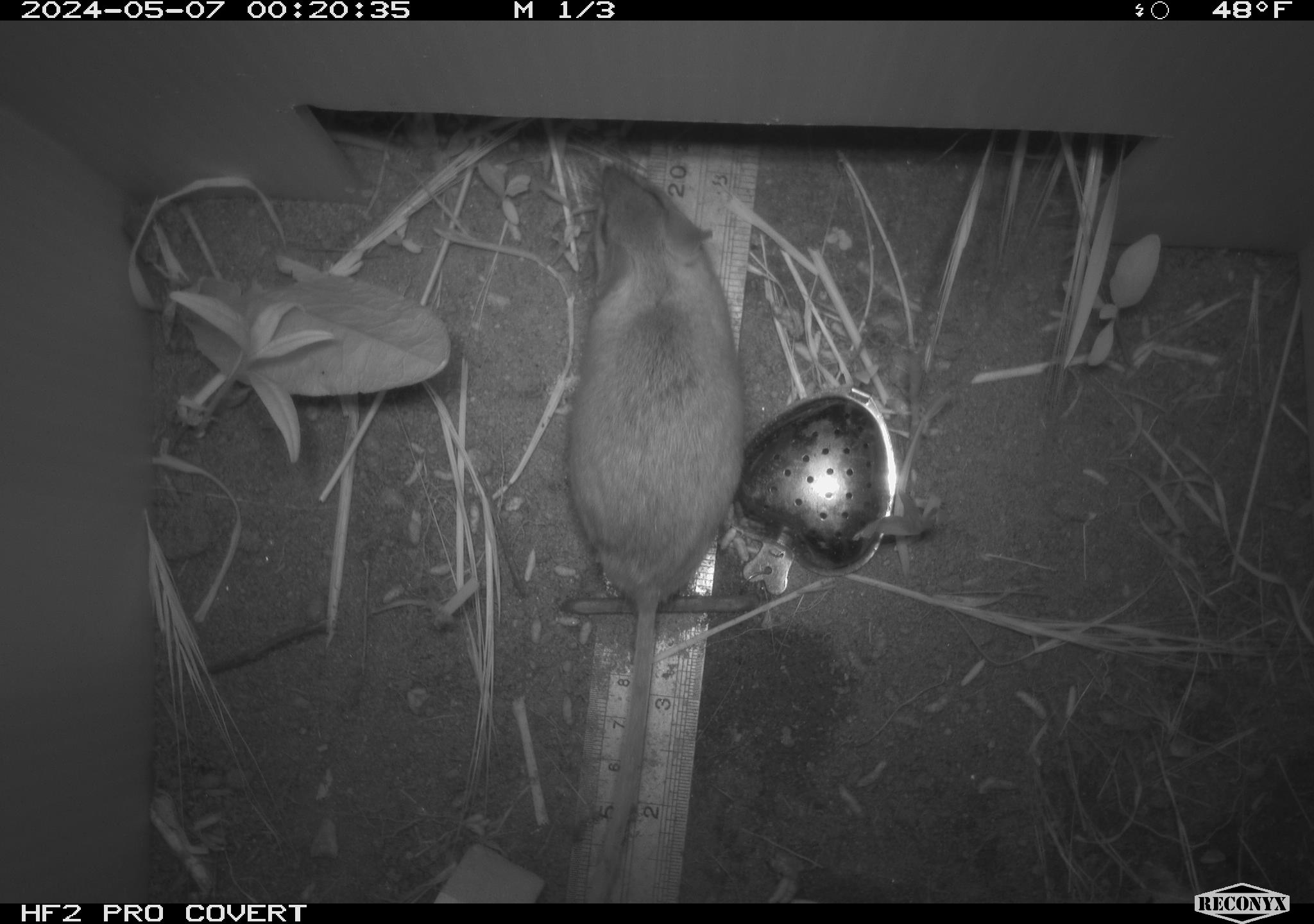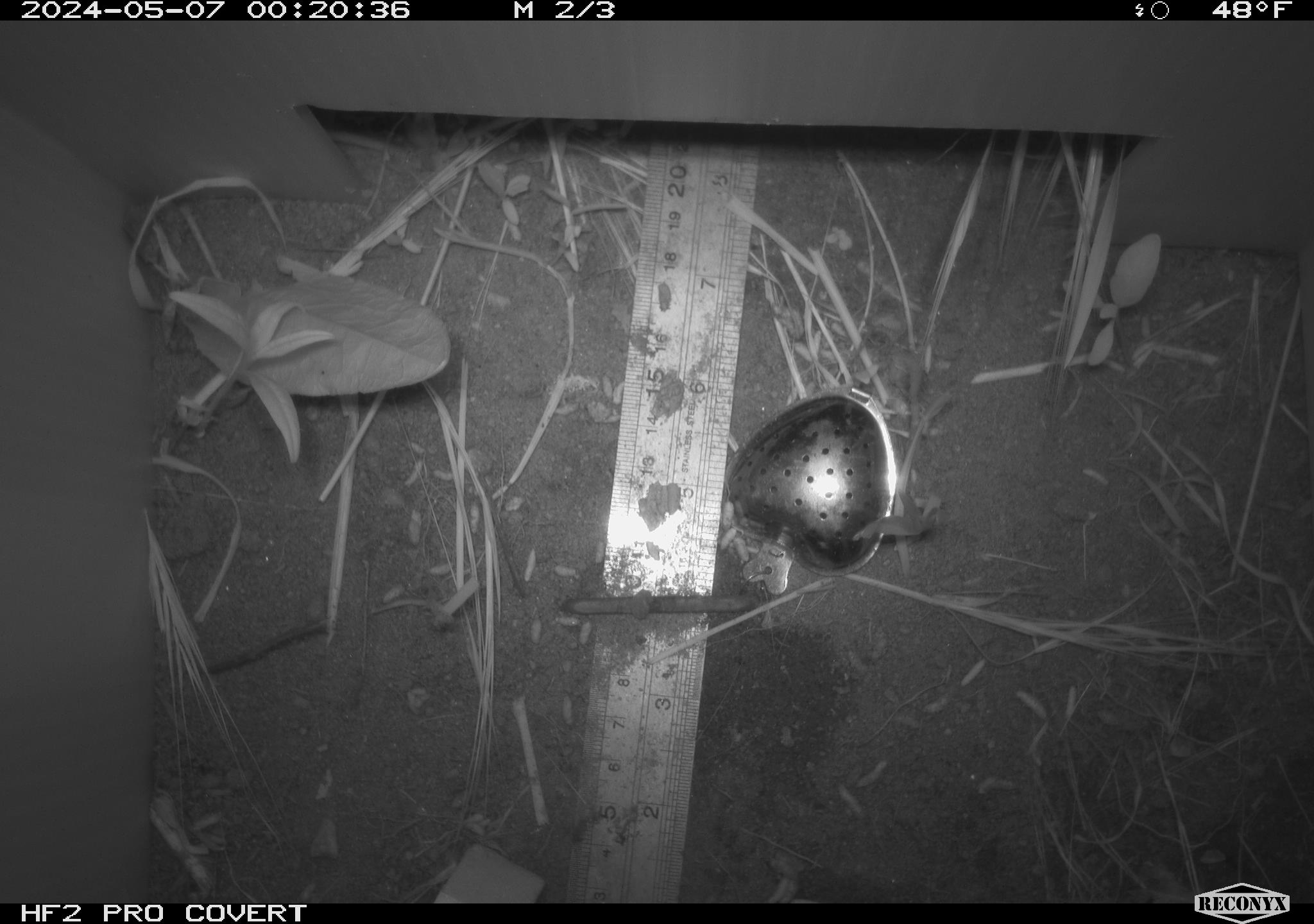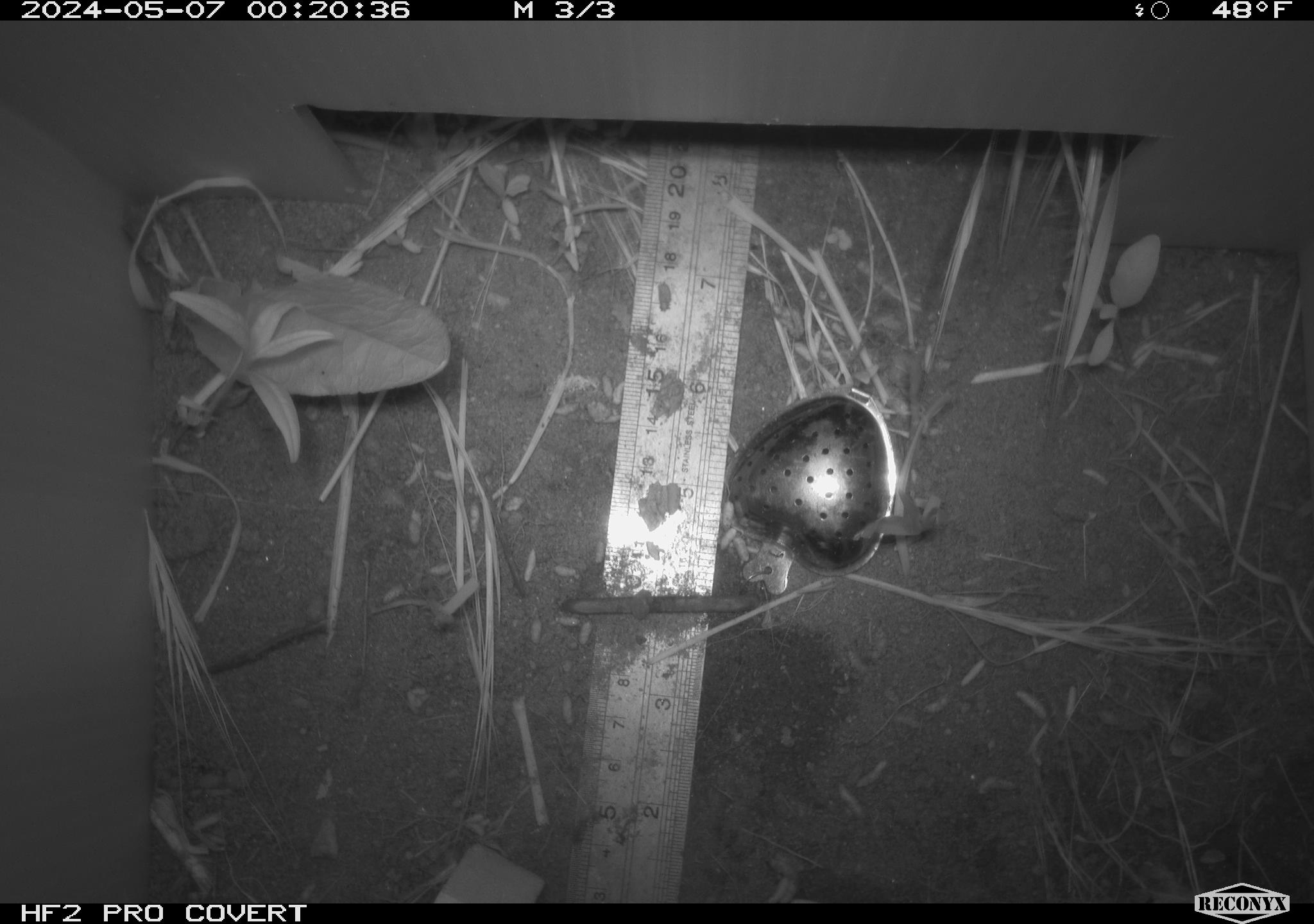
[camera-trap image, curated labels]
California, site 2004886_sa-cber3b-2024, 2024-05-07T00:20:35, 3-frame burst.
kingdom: Animalia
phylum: Chordata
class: Mammalia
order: Rodentia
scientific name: Rodentia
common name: mouse species